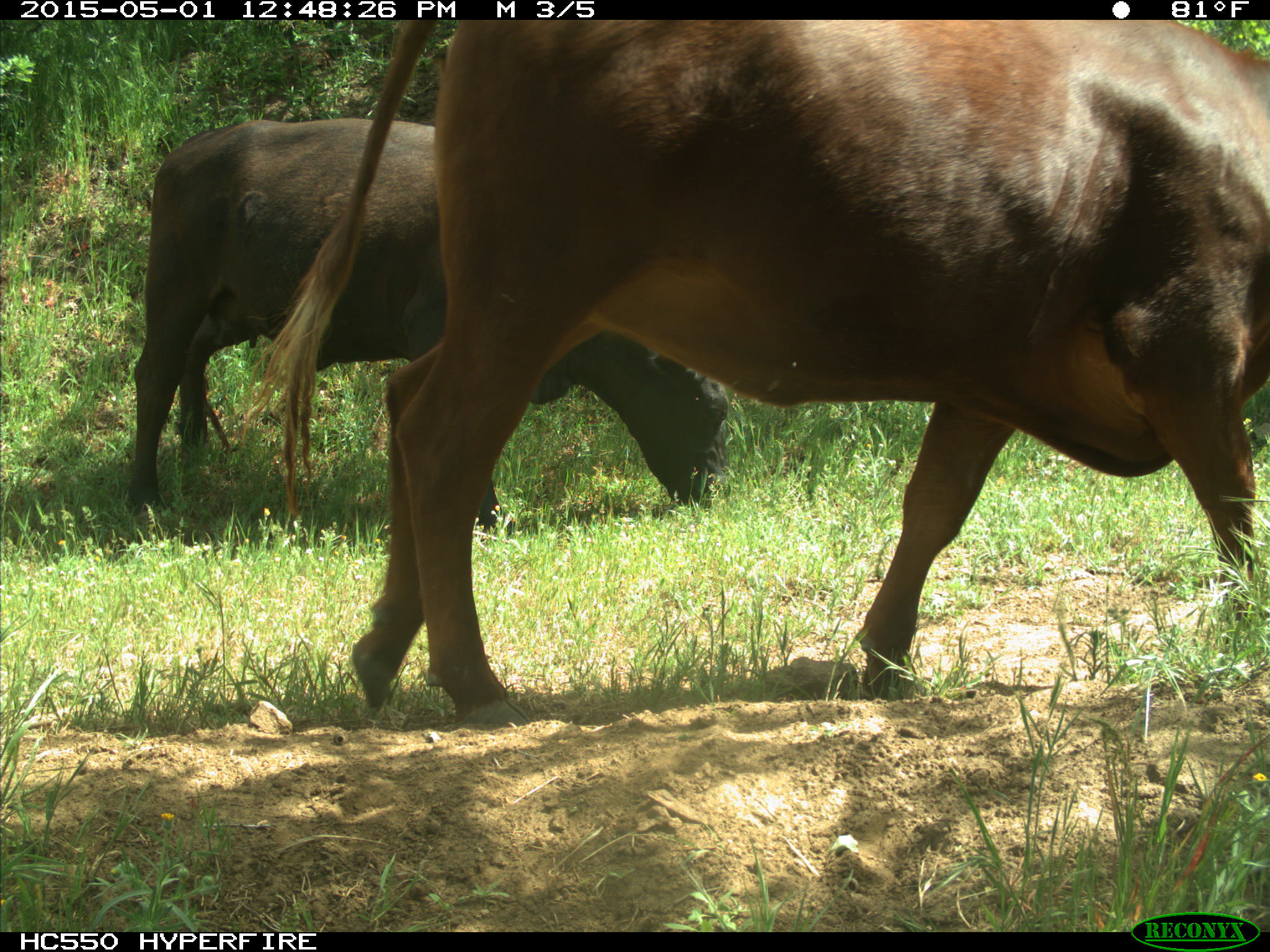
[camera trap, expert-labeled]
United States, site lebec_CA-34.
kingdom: Animalia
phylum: Chordata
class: Mammalia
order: Artiodactyla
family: Bovidae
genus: Bos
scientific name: Bos taurus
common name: domestic cow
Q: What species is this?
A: Bos taurus (domestic cow).